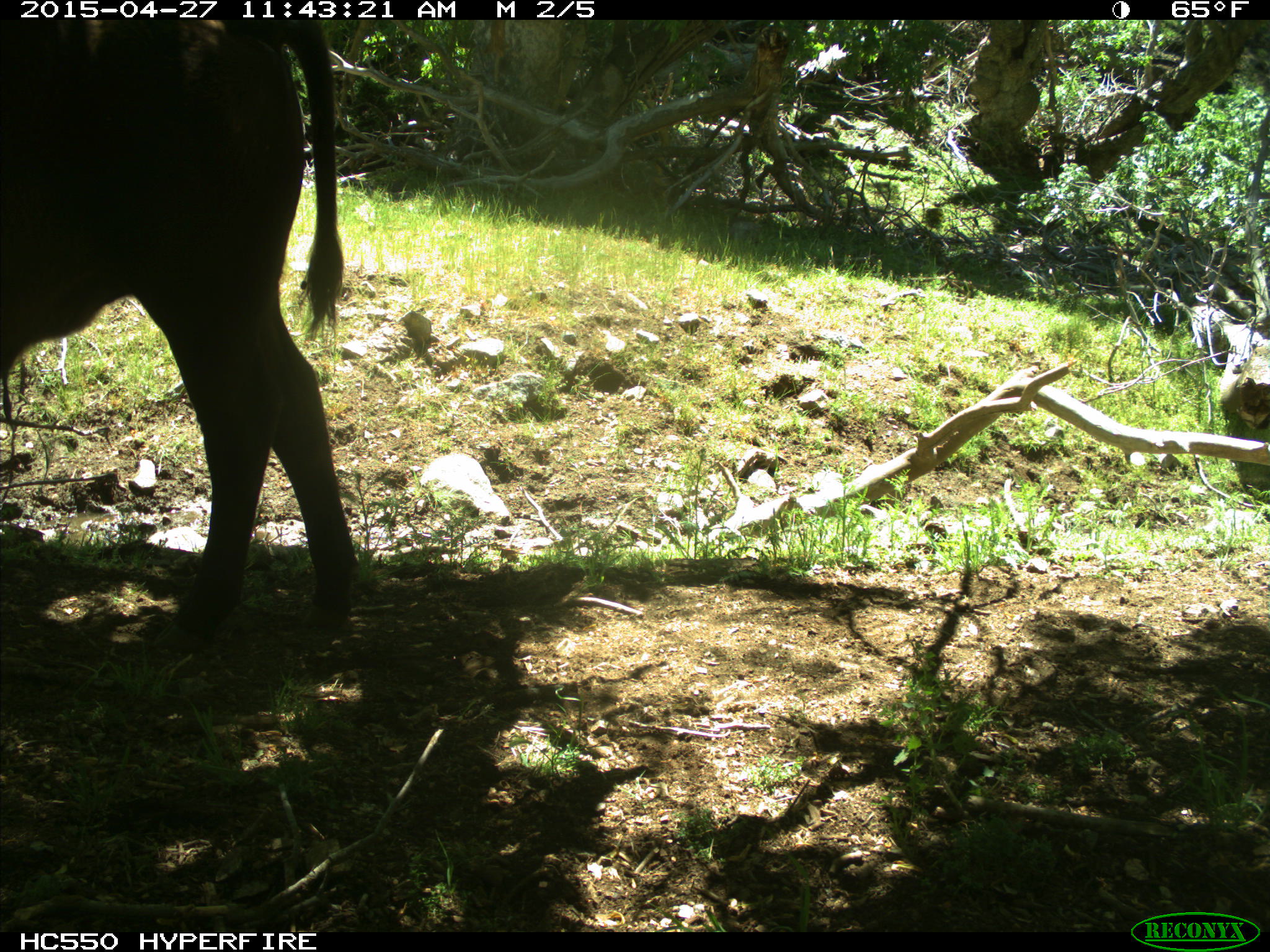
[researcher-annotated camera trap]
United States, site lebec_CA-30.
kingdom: Animalia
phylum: Chordata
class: Mammalia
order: Artiodactyla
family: Bovidae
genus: Bos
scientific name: Bos taurus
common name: domestic cow